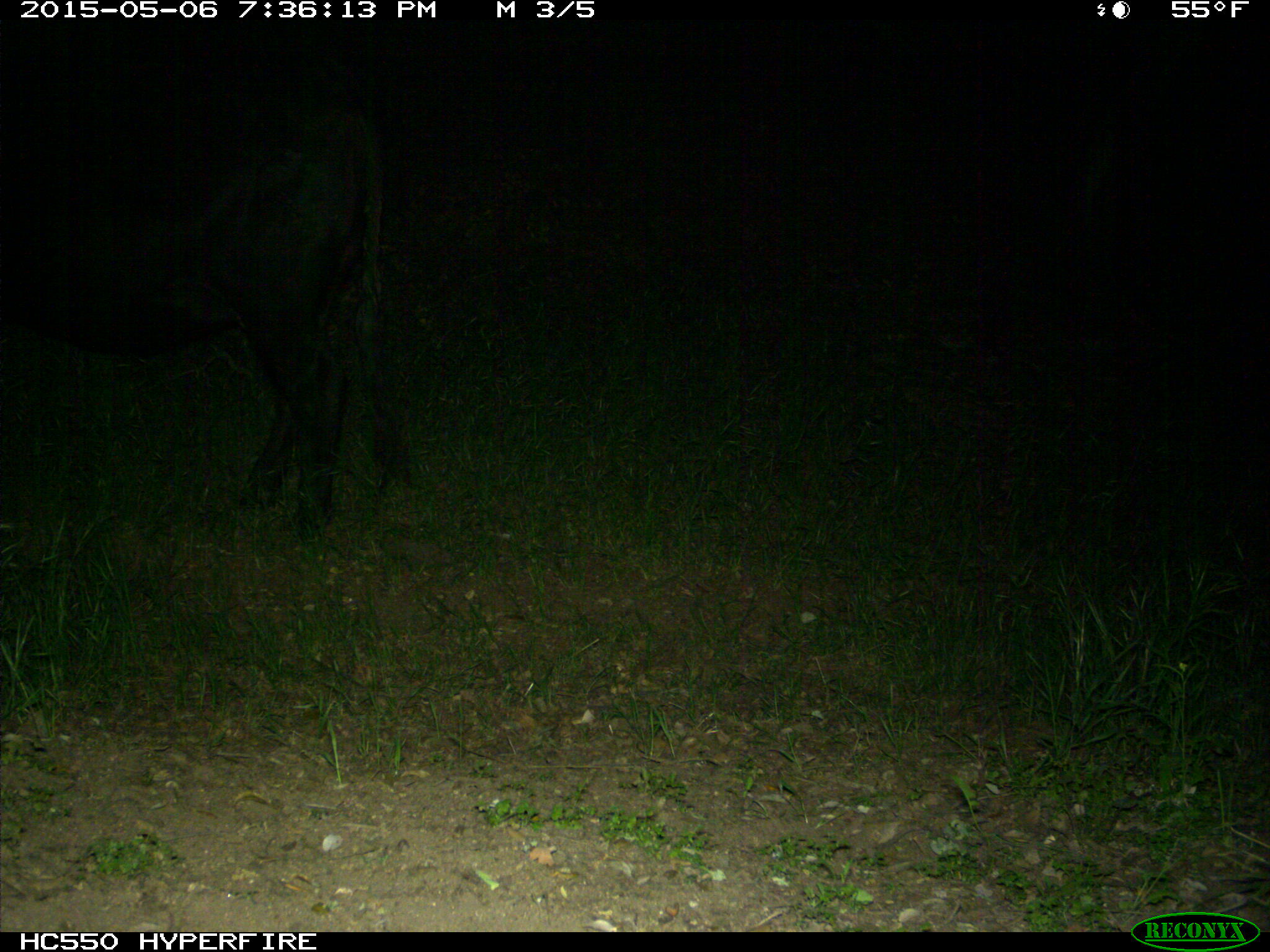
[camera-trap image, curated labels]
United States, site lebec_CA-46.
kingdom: Animalia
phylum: Chordata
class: Mammalia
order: Artiodactyla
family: Bovidae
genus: Bos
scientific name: Bos taurus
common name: domestic cow